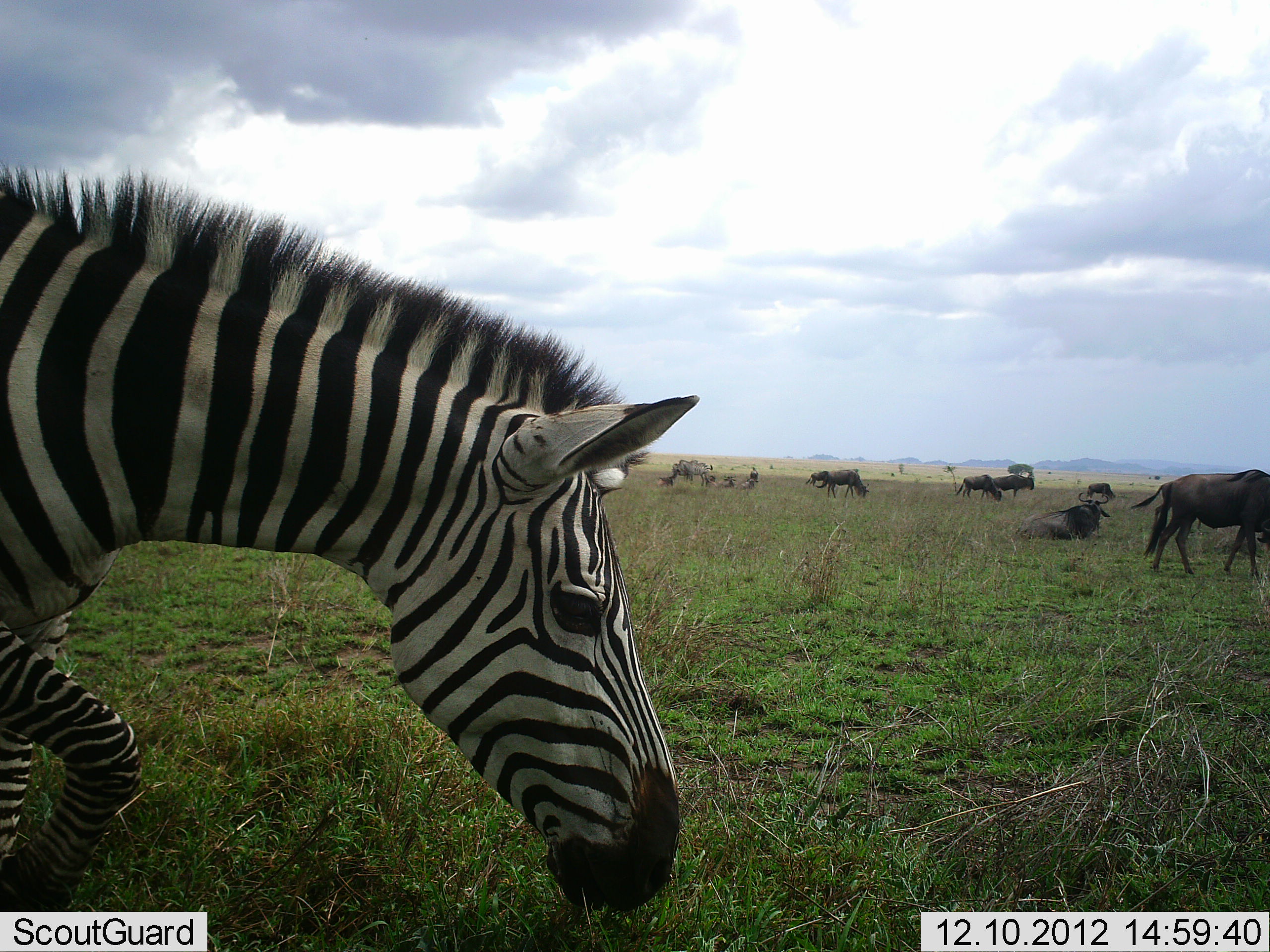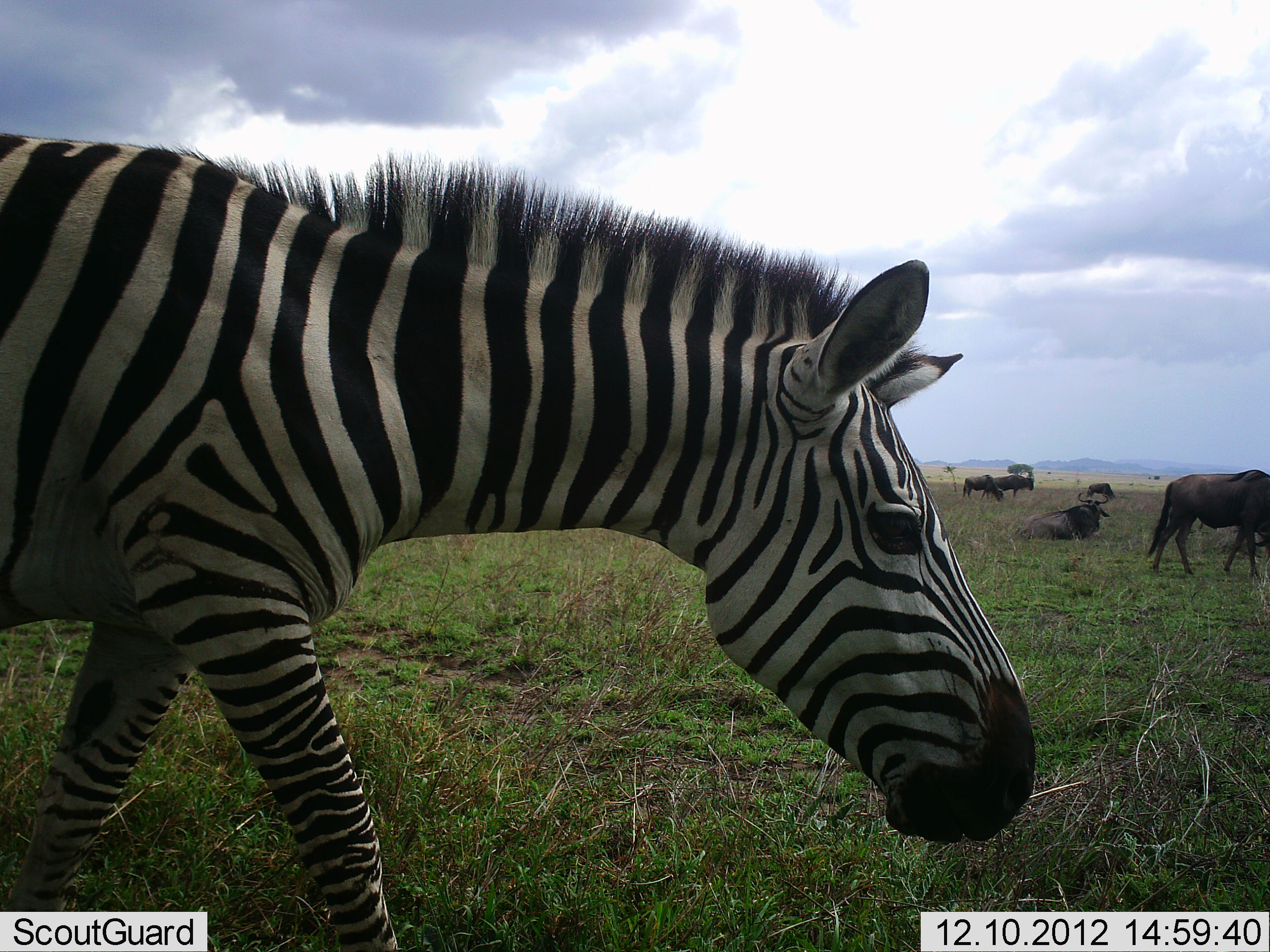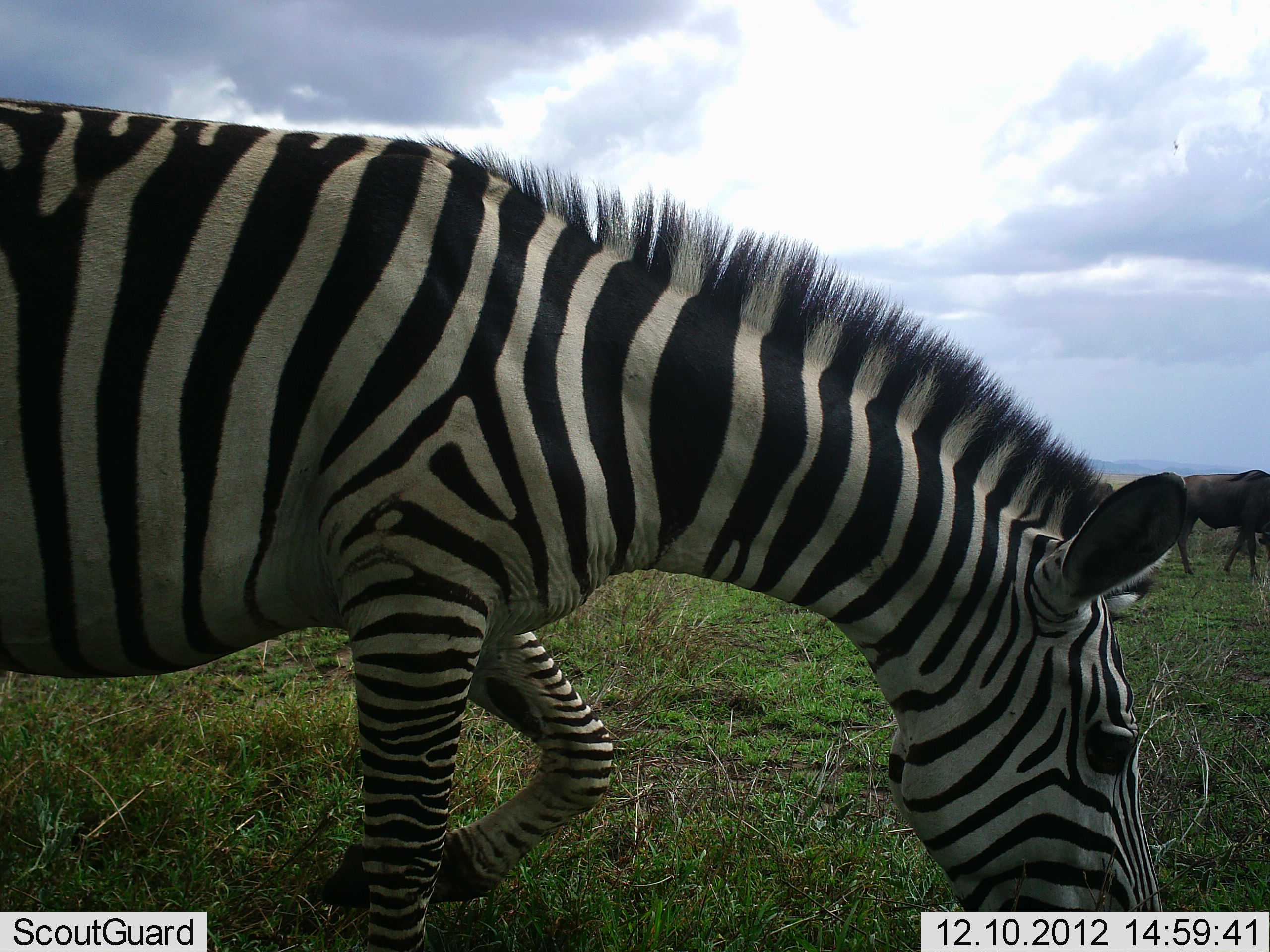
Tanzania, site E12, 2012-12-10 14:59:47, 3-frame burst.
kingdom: Animalia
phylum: Chordata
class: Mammalia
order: Artiodactyla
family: Bovidae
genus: Connochaetes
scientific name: Connochaetes taurinus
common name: blue wildebeest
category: wildebeest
Wildebeest (blue wildebeest) (Connochaetes taurinus), count 7. Behavior (volunteer vote fractions): standing 50%, resting 90%, moving 20%, interacting 0%. Young present (vote fraction): 0%. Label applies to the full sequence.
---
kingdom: Animalia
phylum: Chordata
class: Mammalia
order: Perissodactyla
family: Equidae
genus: Equus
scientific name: Equus quagga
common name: plains zebra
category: zebra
Zebra (plains zebra) (Equus quagga), count 1. Behavior (volunteer vote fractions): standing 27%, resting 0%, moving 73%, interacting 0%. Young present (vote fraction): 0%. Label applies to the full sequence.